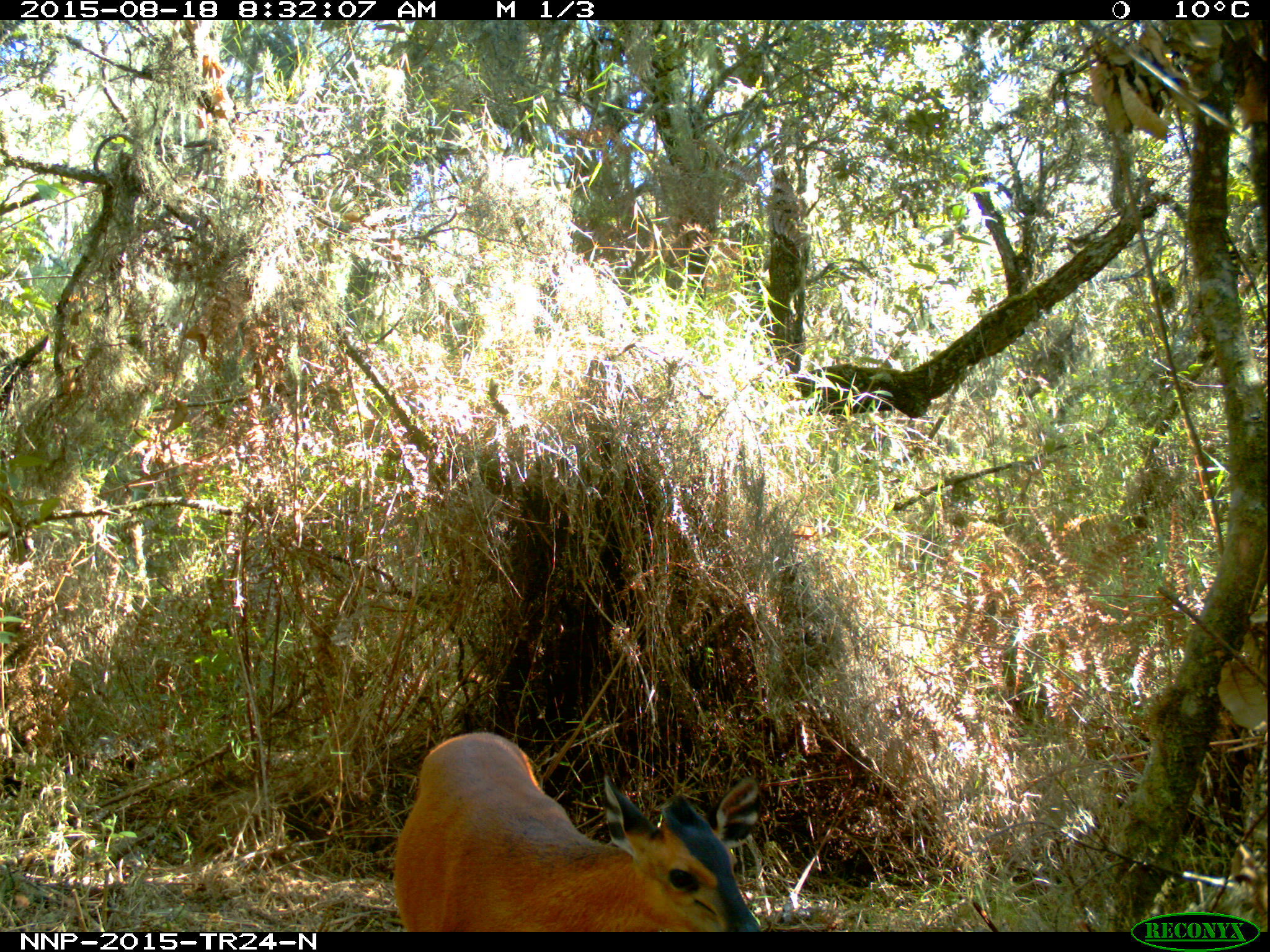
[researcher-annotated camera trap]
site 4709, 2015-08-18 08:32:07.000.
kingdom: Animalia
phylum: Chordata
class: Mammalia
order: Artiodactyla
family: Bovidae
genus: Cephalophus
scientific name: Cephalophus nigrifrons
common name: black-fronted duiker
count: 1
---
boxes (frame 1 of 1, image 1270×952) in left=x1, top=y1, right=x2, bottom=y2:
cephalophus nigrifrons: left=387, top=727, right=766, bottom=930